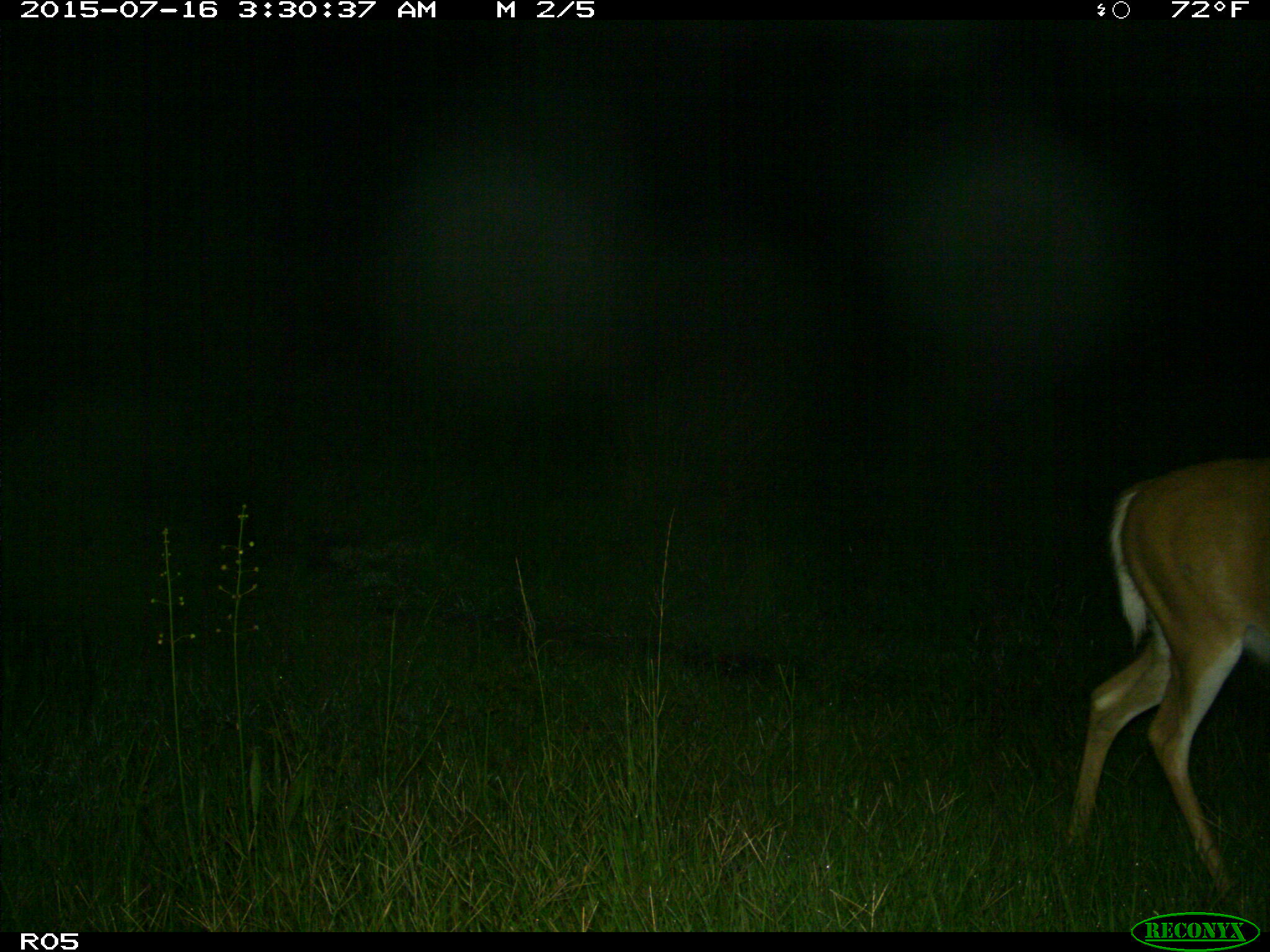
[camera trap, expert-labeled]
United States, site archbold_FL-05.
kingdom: Animalia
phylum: Chordata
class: Mammalia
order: Artiodactyla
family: Cervidae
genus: Odocoileus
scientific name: Odocoileus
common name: deer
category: unidentified deer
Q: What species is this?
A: Unidentified deer (deer) (Odocoileus).